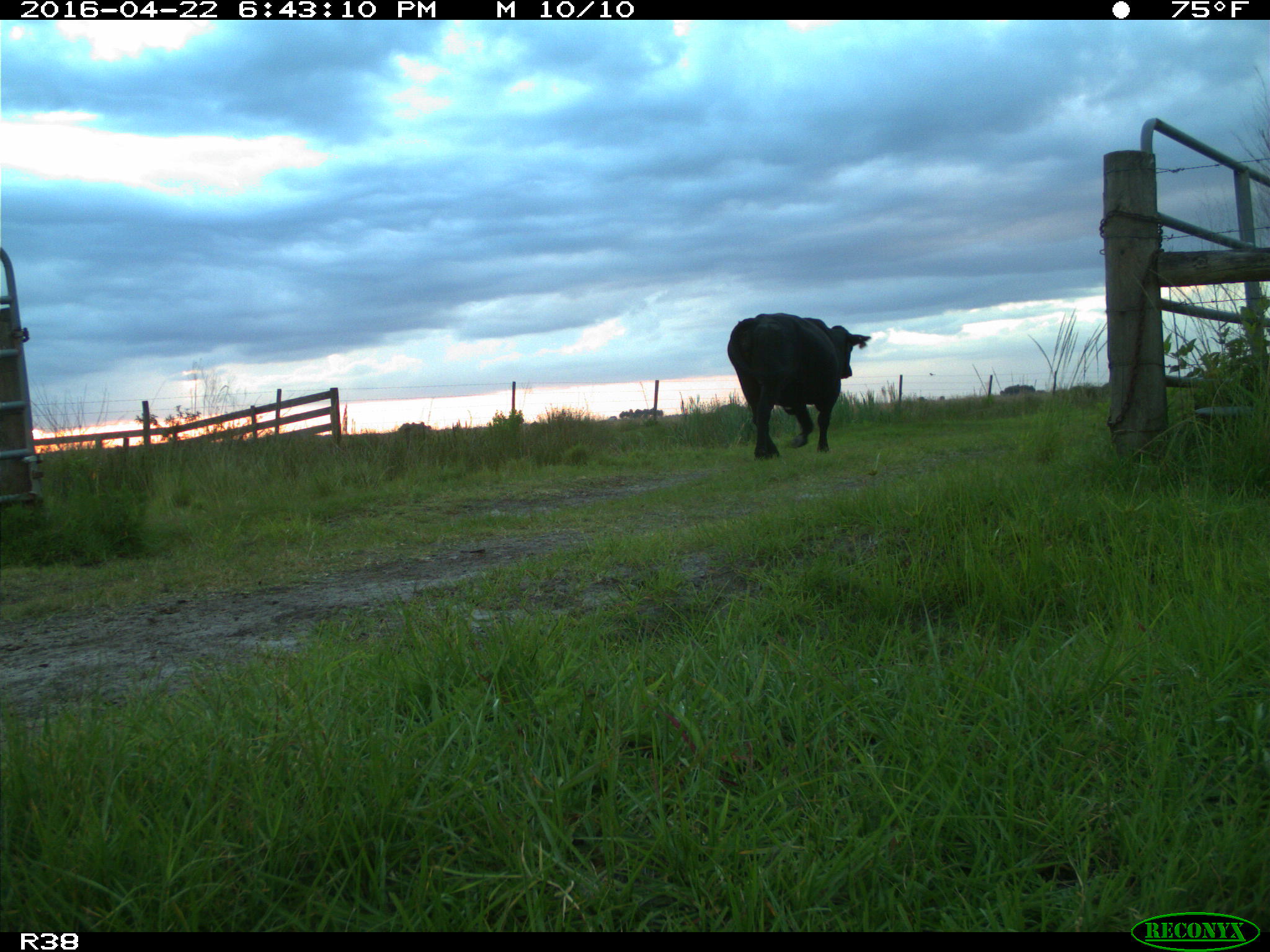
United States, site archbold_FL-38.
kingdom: Animalia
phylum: Chordata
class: Mammalia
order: Artiodactyla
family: Bovidae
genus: Bos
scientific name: Bos taurus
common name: domestic cow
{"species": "Bos taurus (domestic cow)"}